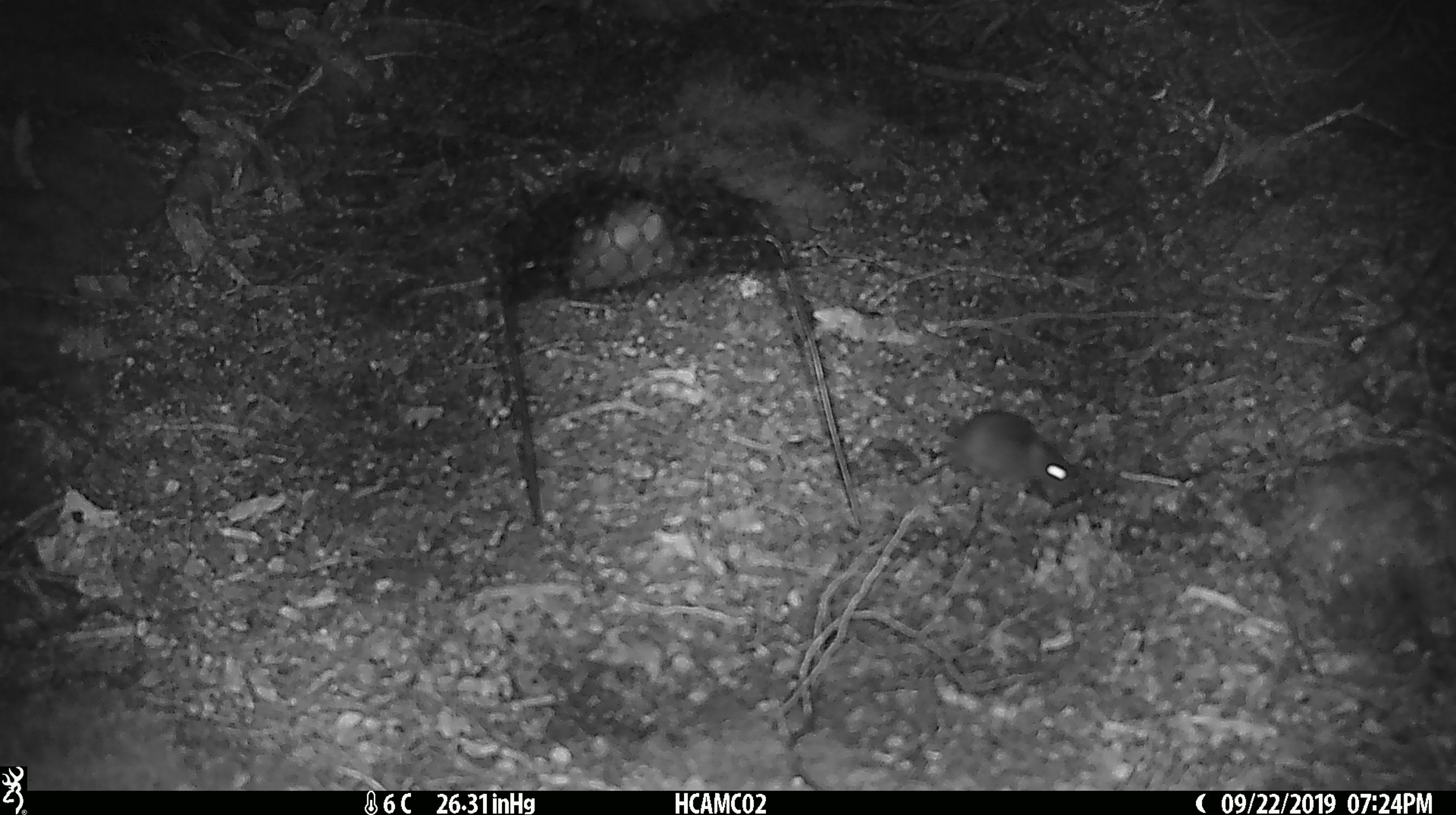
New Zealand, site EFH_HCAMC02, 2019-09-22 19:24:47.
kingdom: Animalia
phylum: Chordata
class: Mammalia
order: Rodentia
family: Muridae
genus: Mus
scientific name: Mus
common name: mouse